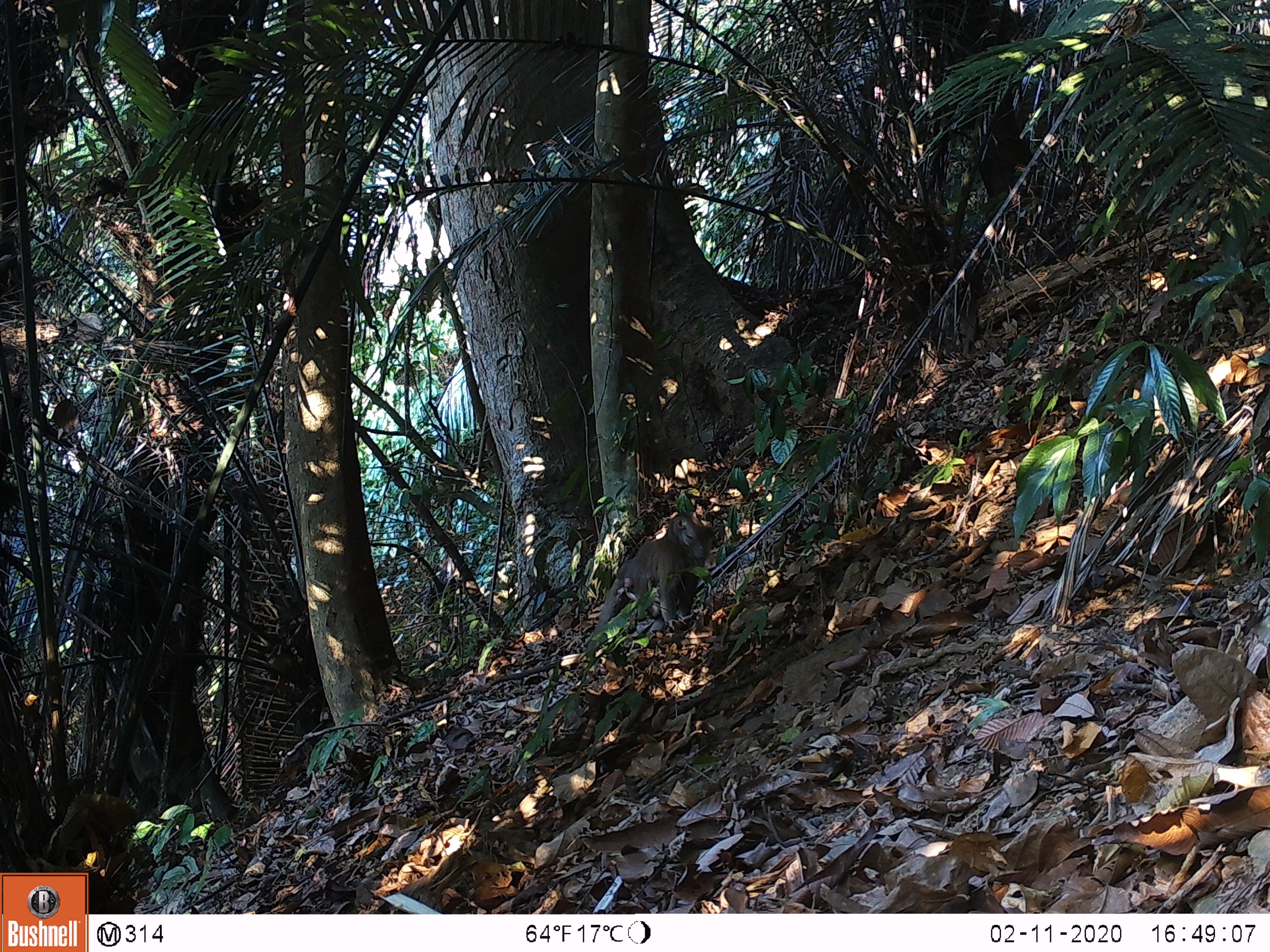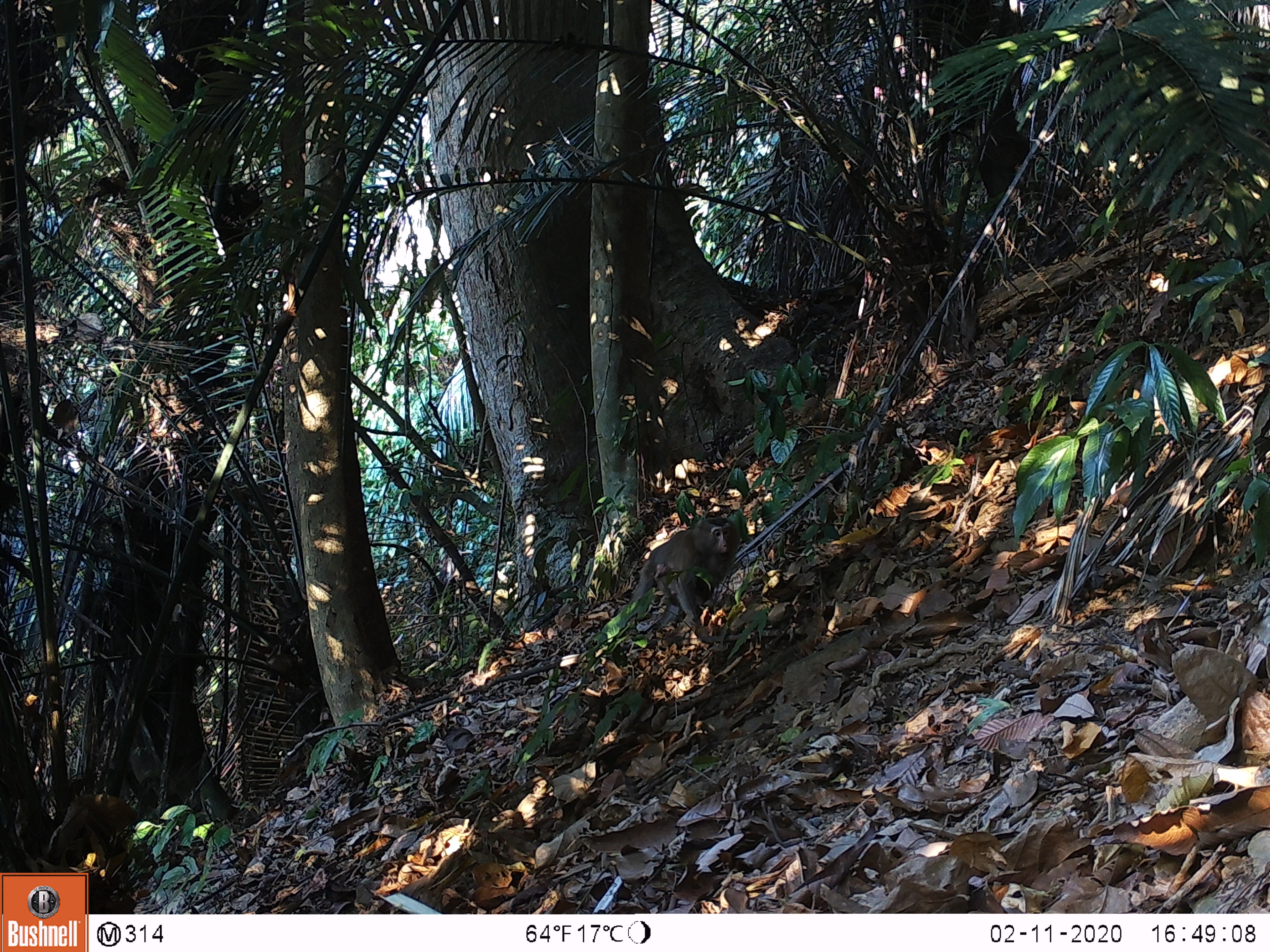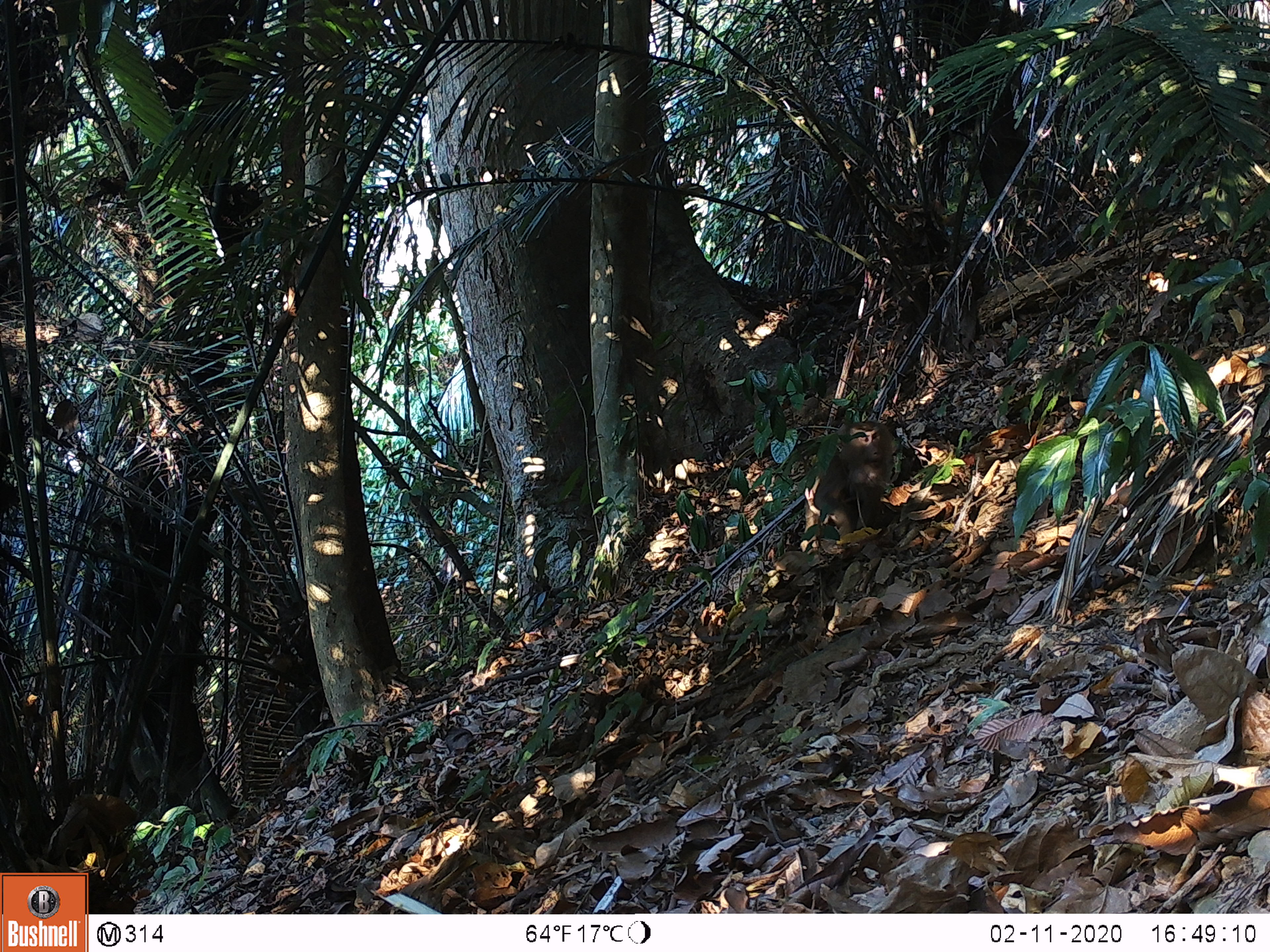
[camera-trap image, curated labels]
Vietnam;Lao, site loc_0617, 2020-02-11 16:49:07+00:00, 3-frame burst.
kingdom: Animalia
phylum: Chordata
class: Mammalia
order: Primates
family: Cercopithecidae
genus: Macaca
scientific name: Macaca nemestrina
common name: pig-tailed macaque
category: pig tailed macaque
Pig tailed macaque (pig-tailed macaque) (Macaca nemestrina). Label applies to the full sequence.